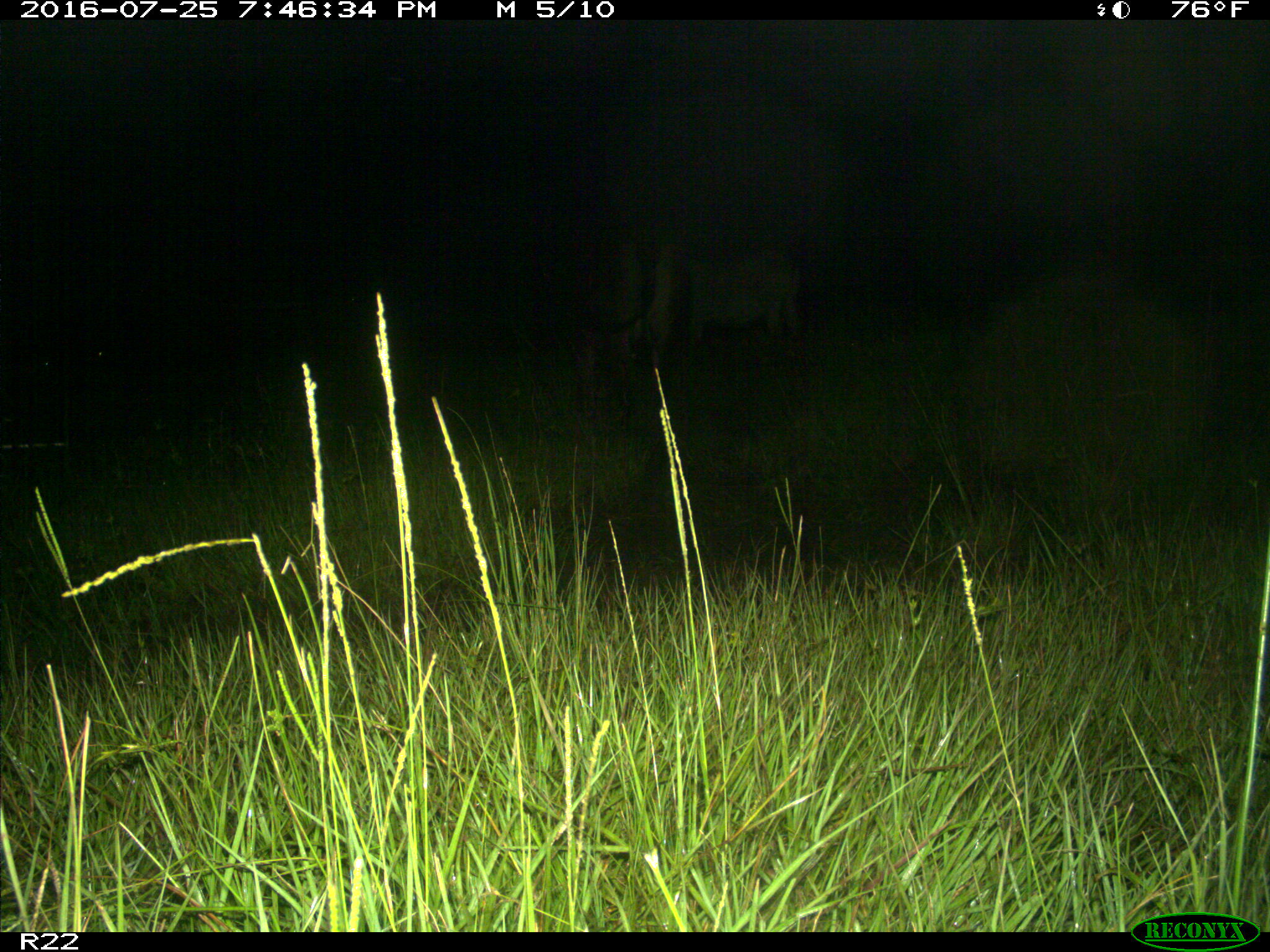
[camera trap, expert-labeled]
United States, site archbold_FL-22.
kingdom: Animalia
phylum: Chordata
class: Mammalia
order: Artiodactyla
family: Bovidae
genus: Bos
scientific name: Bos taurus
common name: domestic cow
Bos taurus (domestic cow).